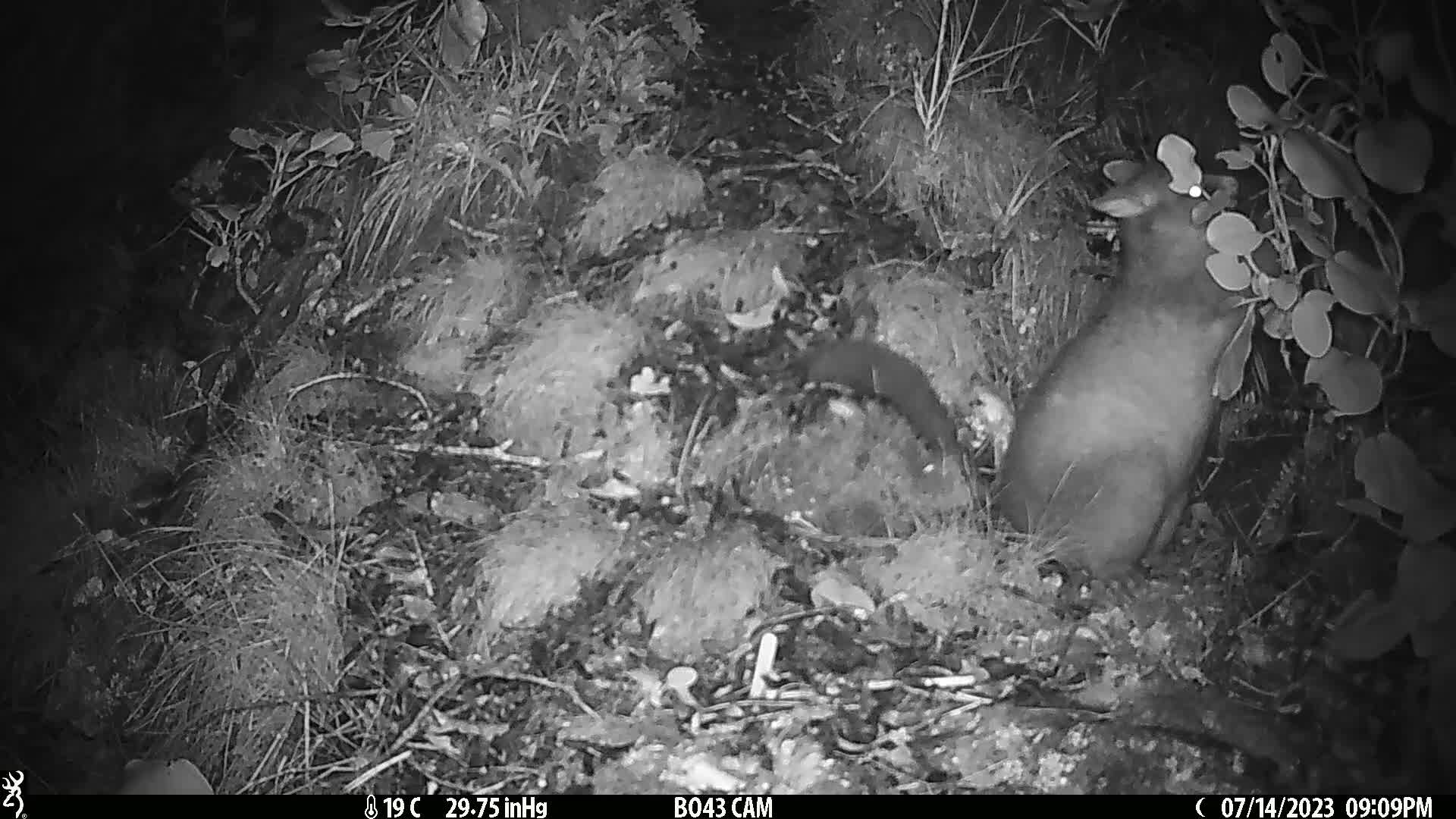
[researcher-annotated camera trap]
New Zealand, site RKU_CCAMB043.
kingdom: Animalia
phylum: Chordata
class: Mammalia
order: Diprotodontia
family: Phalangeridae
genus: Trichosurus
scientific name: Trichosurus vulpecula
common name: common brushtail possum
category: possum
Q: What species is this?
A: Possum (common brushtail possum) (Trichosurus vulpecula).